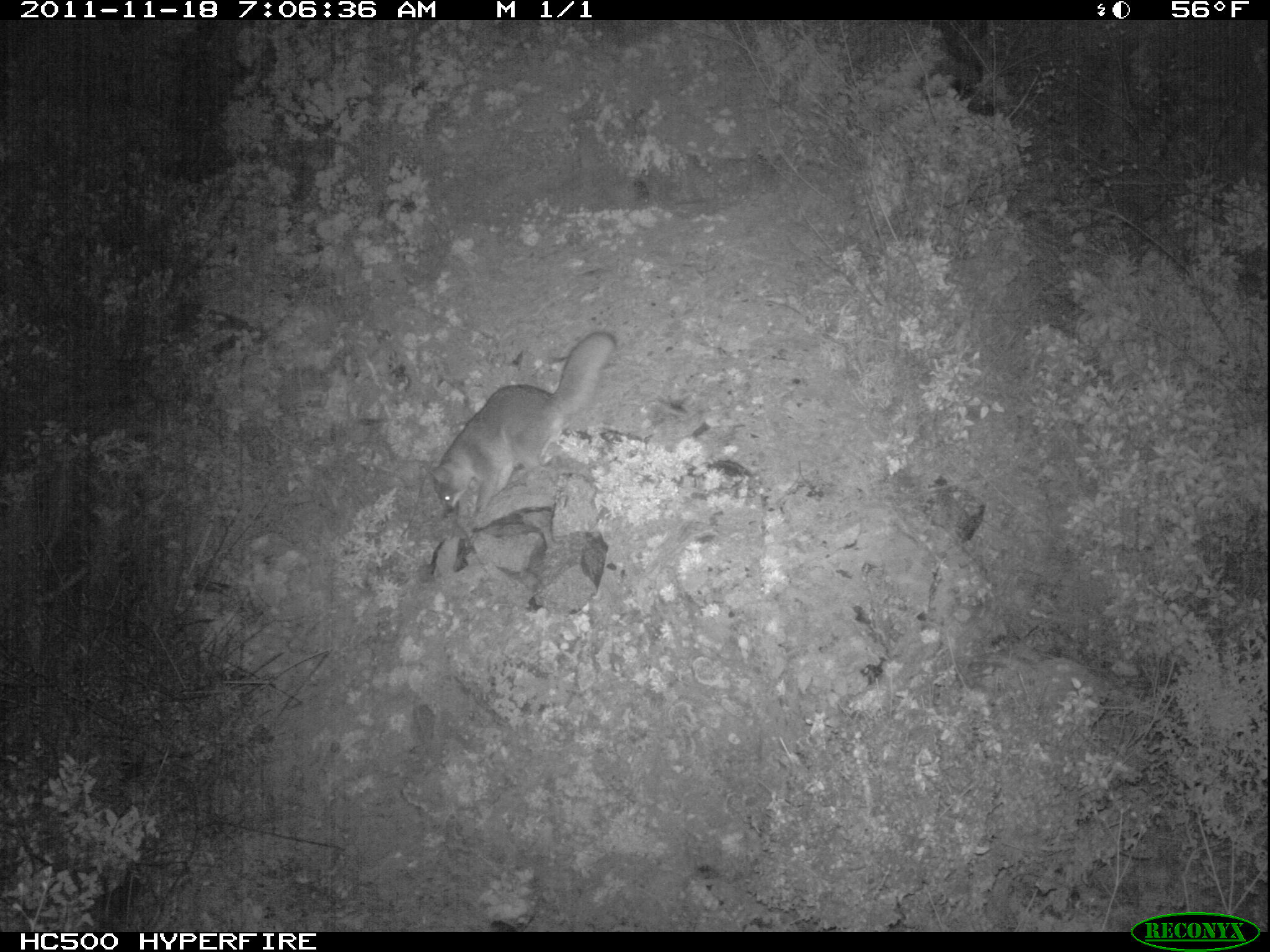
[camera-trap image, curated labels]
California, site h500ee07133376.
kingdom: Animalia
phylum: Chordata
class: Mammalia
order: Carnivora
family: Canidae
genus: Urocyon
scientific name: Urocyon littoralis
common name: island fox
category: fox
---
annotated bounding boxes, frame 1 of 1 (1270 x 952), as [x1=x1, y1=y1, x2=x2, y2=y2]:
fox: [x1=426, y1=329, x2=616, y2=511]